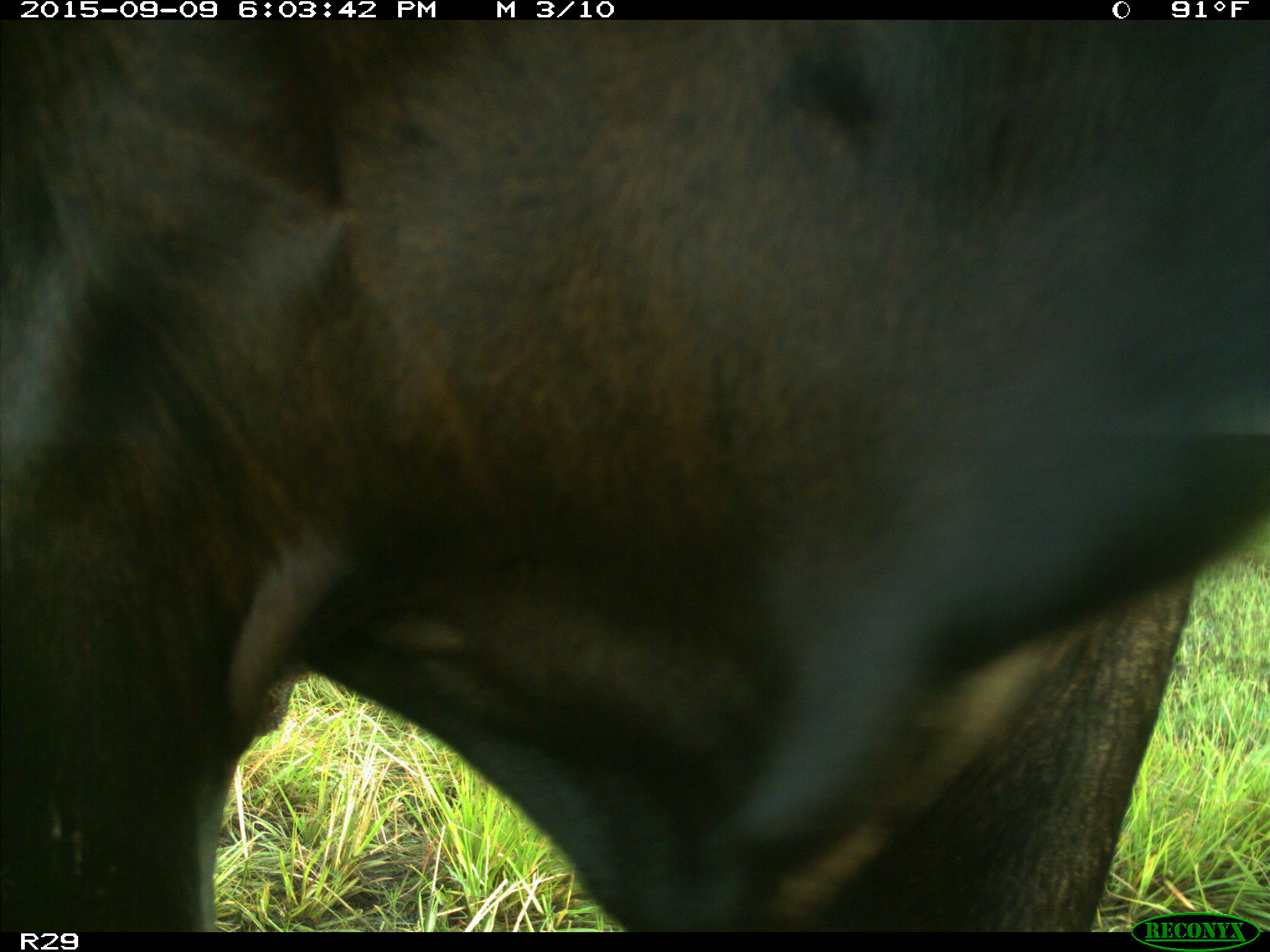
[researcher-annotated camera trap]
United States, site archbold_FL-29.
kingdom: Animalia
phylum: Chordata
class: Mammalia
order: Artiodactyla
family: Bovidae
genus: Bos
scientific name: Bos taurus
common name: domestic cow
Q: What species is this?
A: Bos taurus (domestic cow).